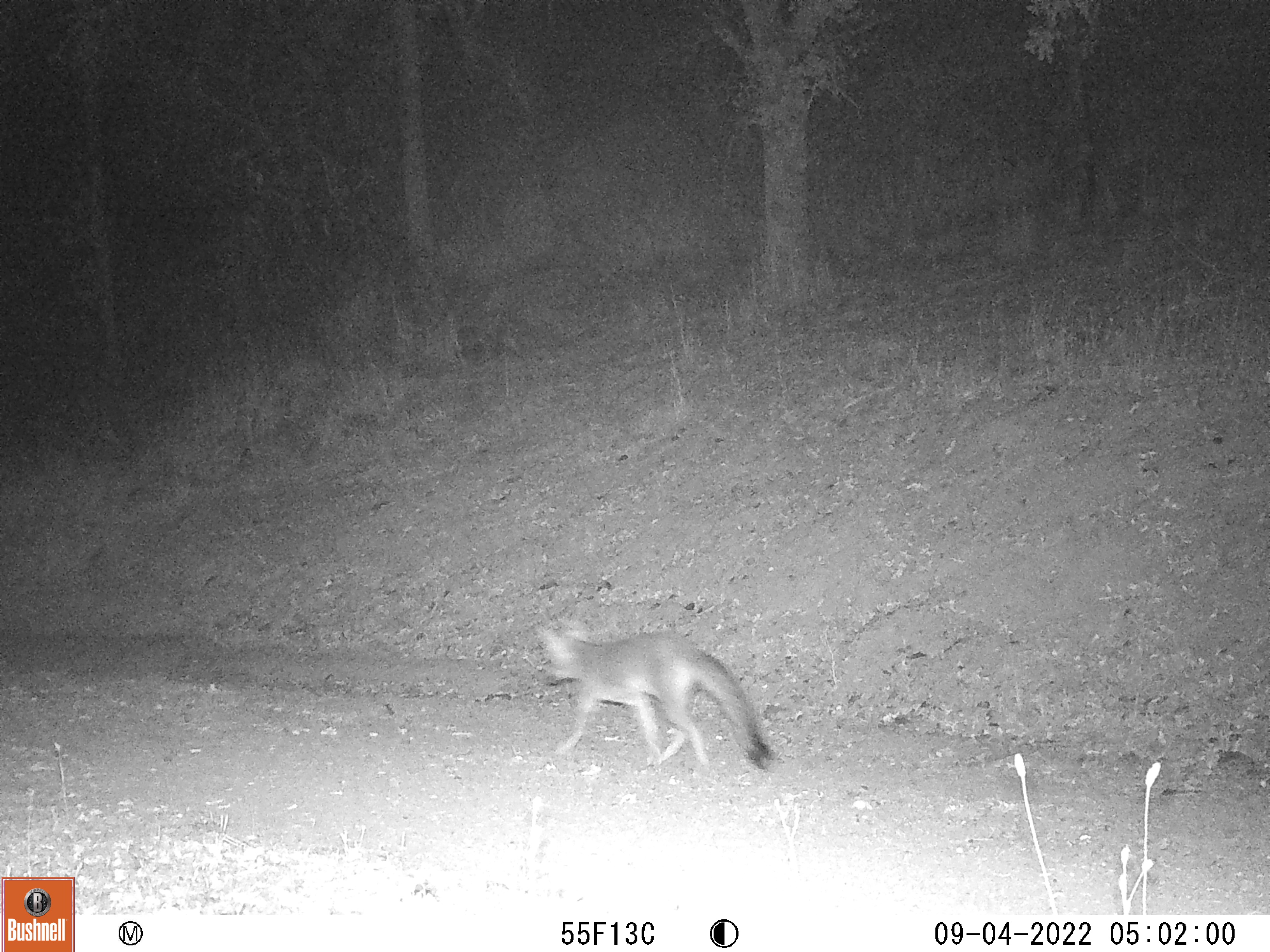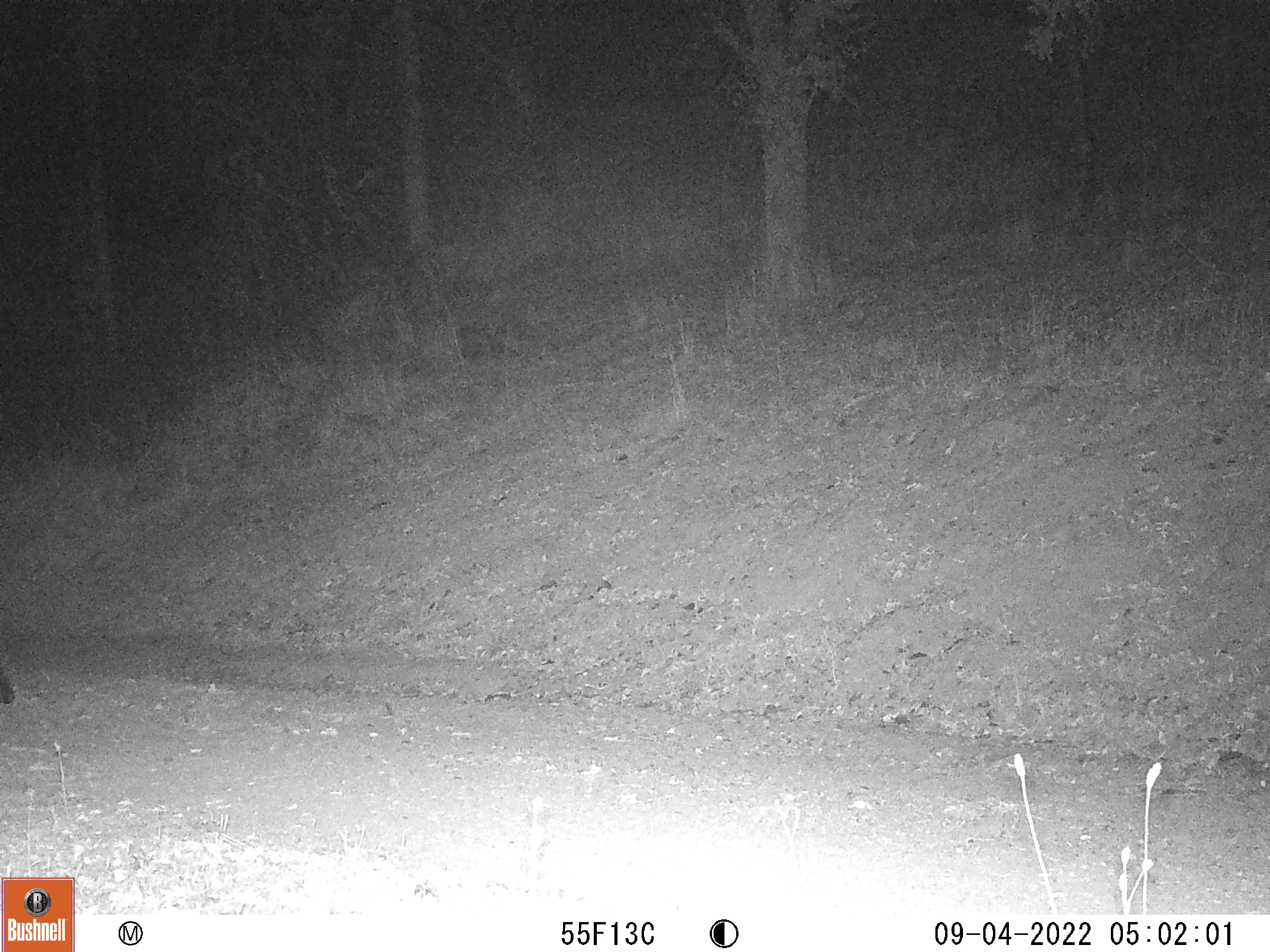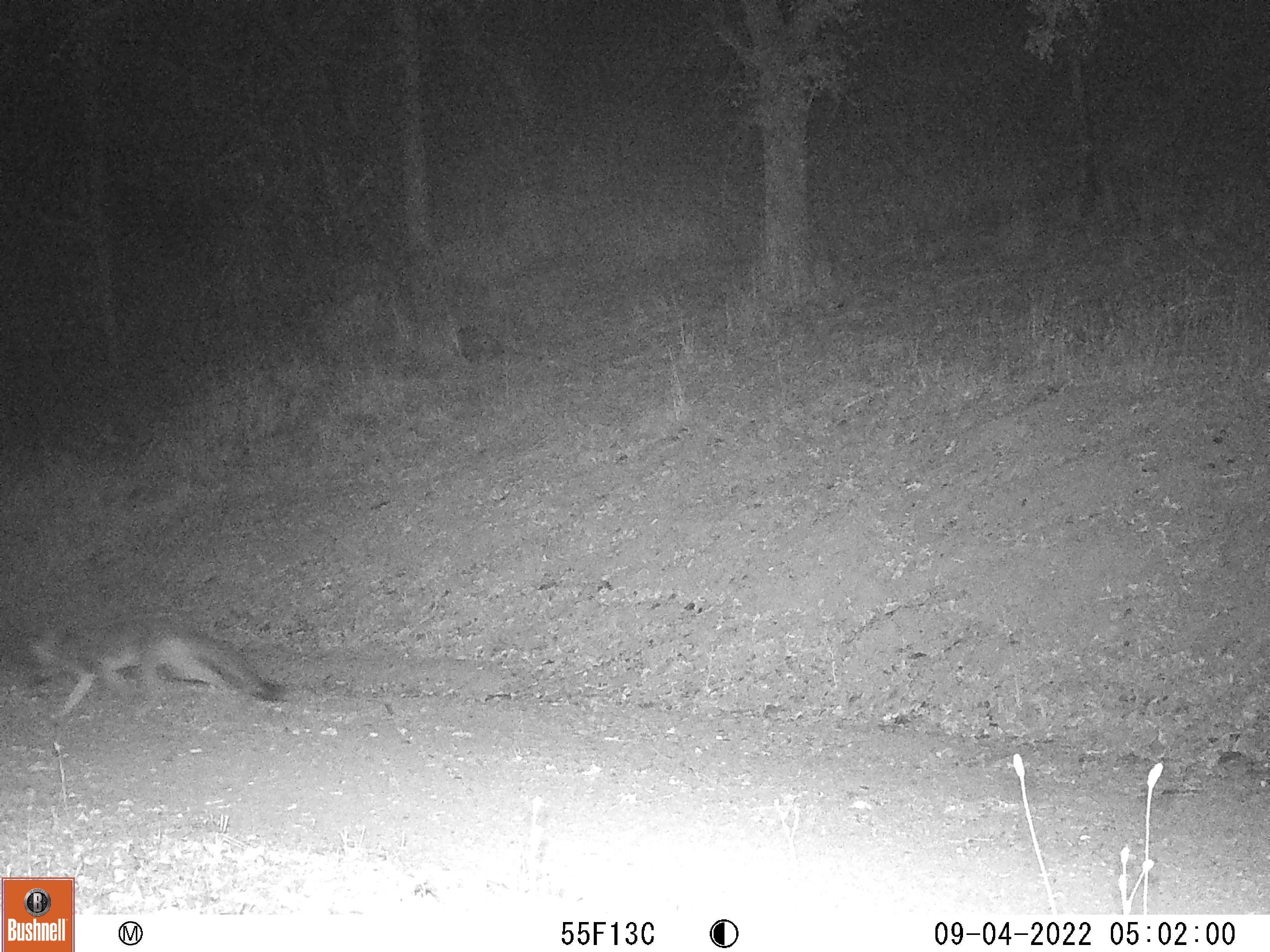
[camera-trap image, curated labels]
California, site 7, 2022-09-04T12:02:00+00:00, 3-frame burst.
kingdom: Animalia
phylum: Chordata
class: Mammalia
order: Carnivora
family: Canidae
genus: Urocyon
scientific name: Urocyon cinereoargenteus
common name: gray fox